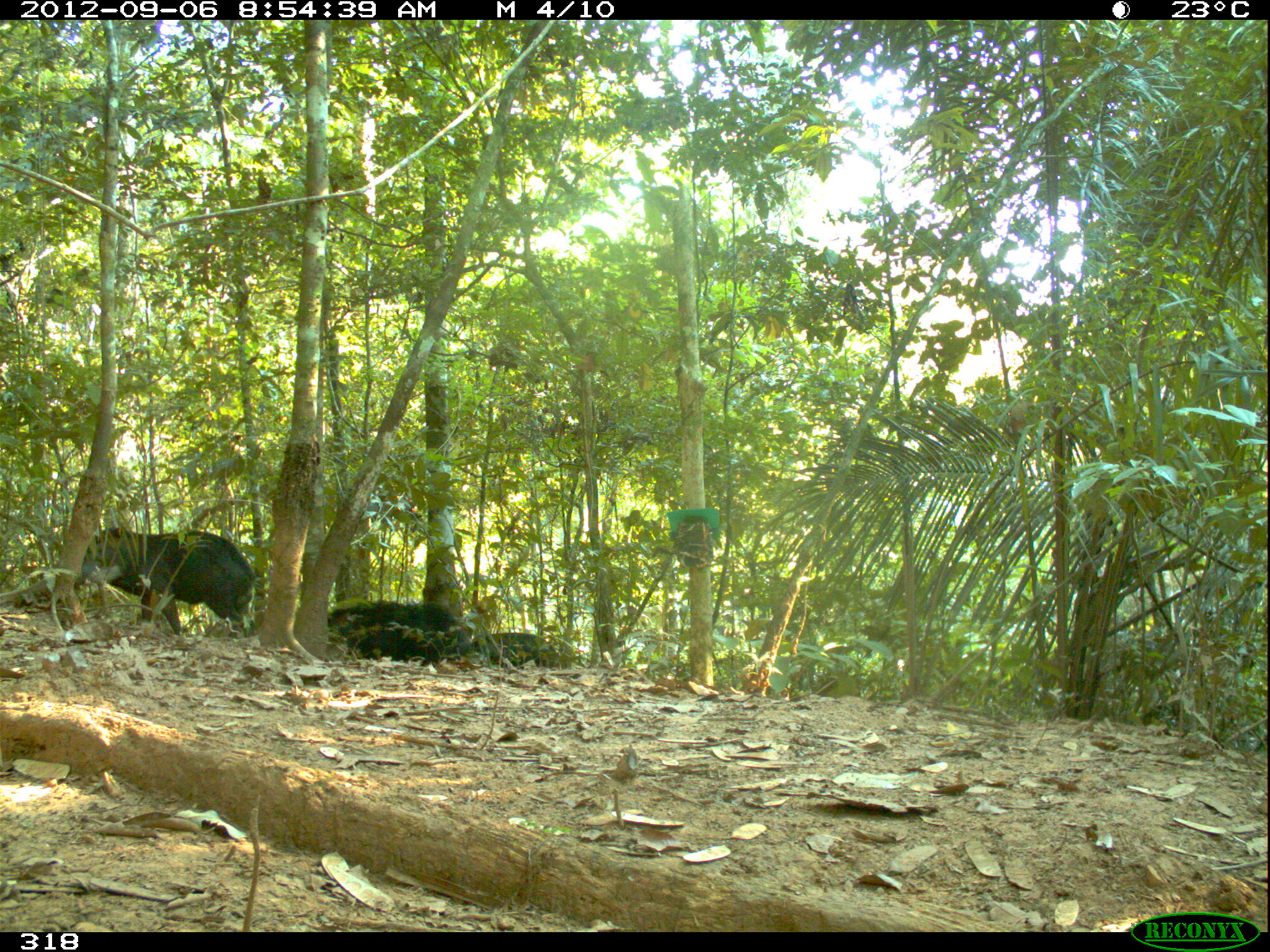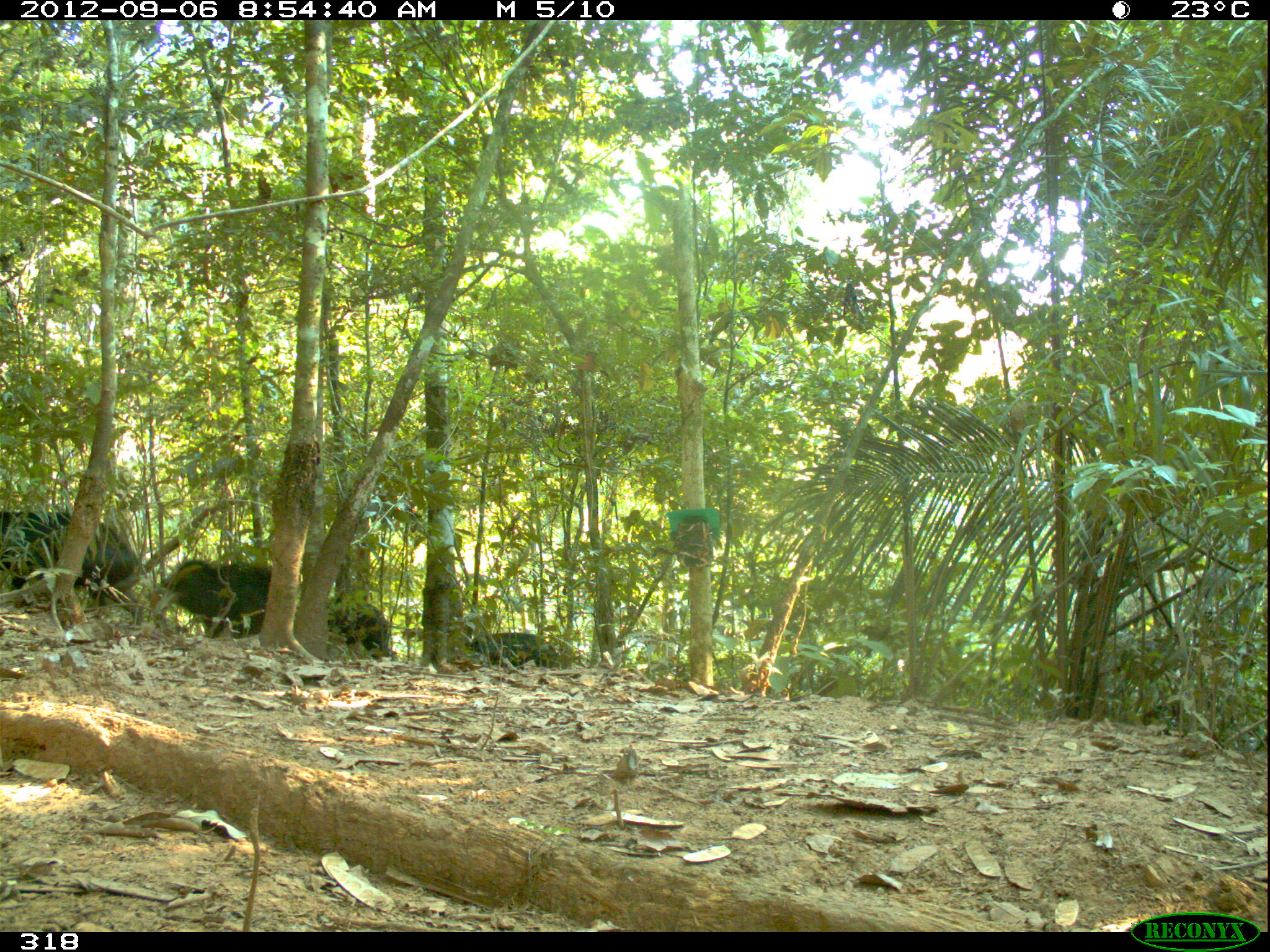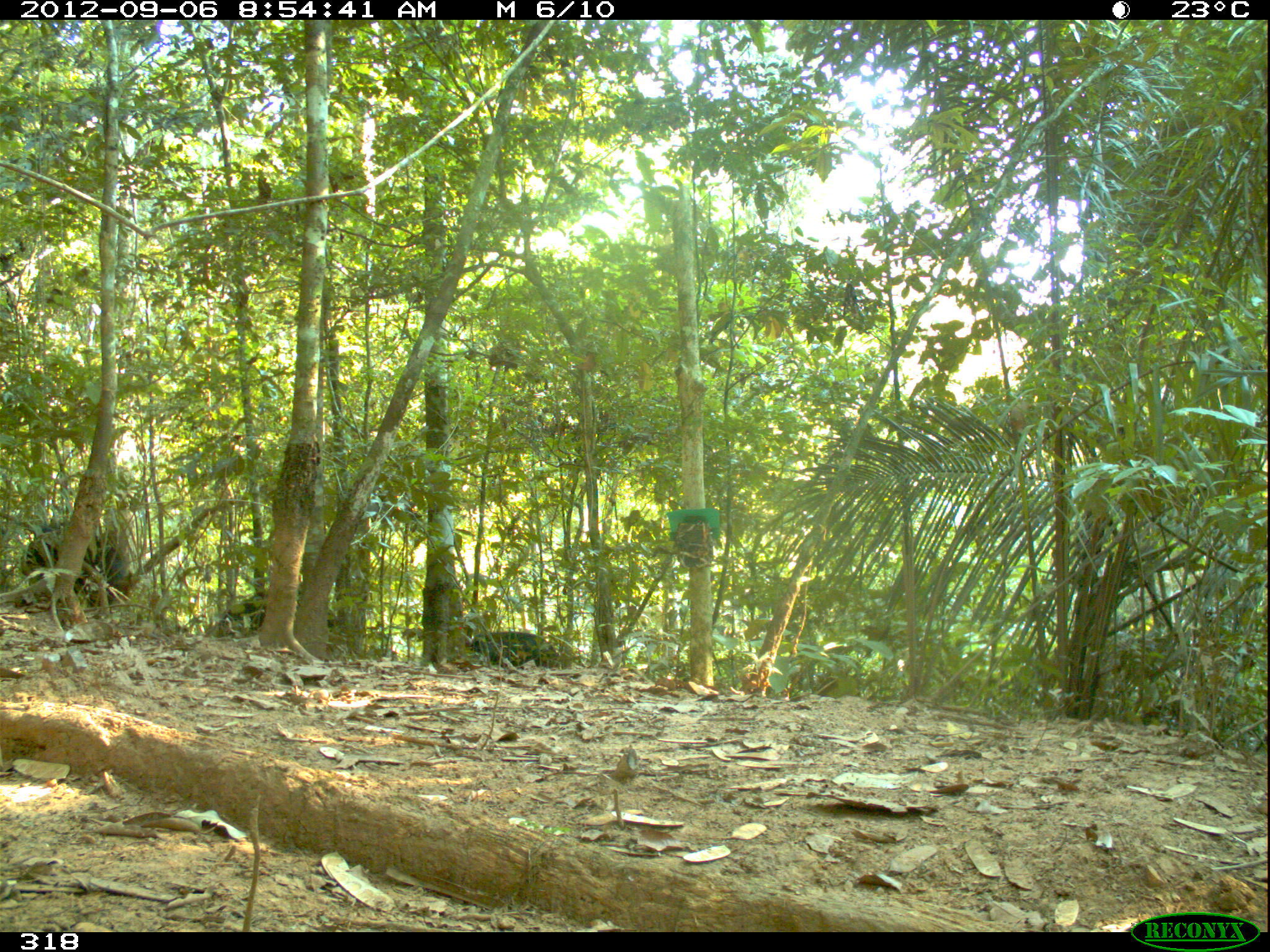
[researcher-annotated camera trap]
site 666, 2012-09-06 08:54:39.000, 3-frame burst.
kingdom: Animalia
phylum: Chordata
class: Mammalia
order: Artiodactyla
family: Tayassuidae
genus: Tayassu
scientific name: Tayassu pecari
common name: white-lipped peccary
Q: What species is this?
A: Tayassu pecari (white-lipped peccary).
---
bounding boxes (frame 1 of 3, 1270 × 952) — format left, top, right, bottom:
tayassu pecari: 72, 527, 259, 634; 327, 601, 472, 664; 483, 628, 563, 668